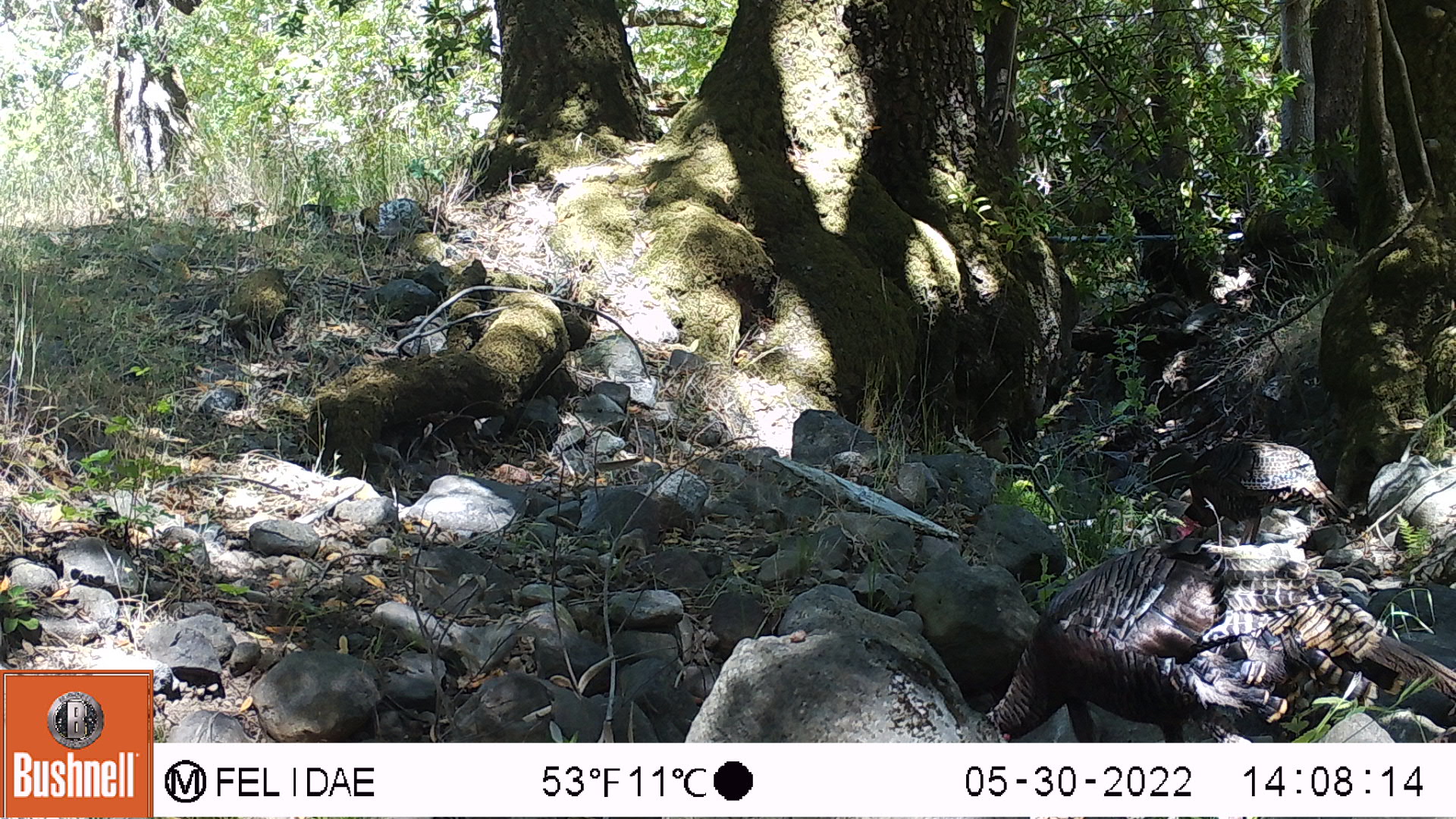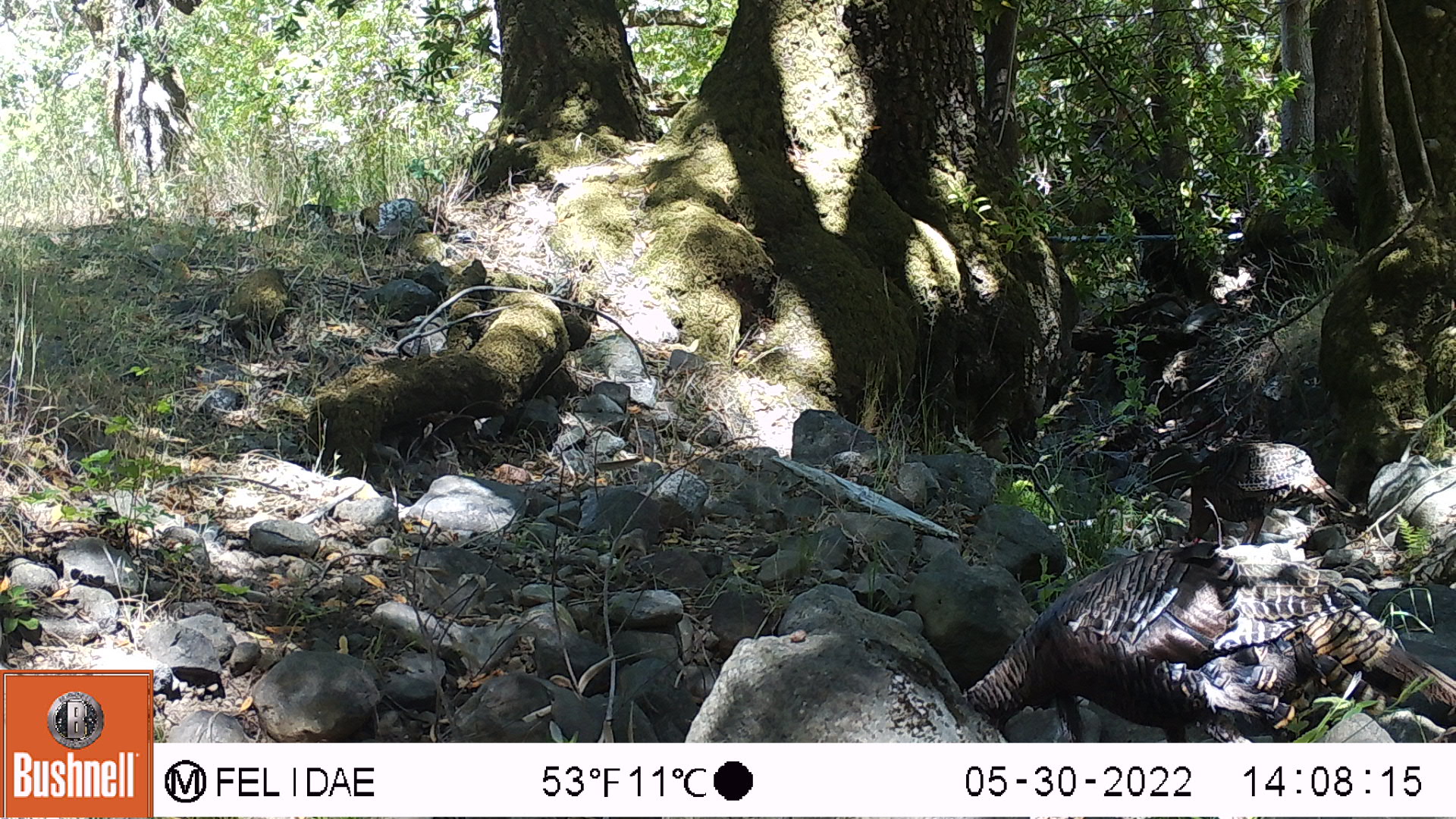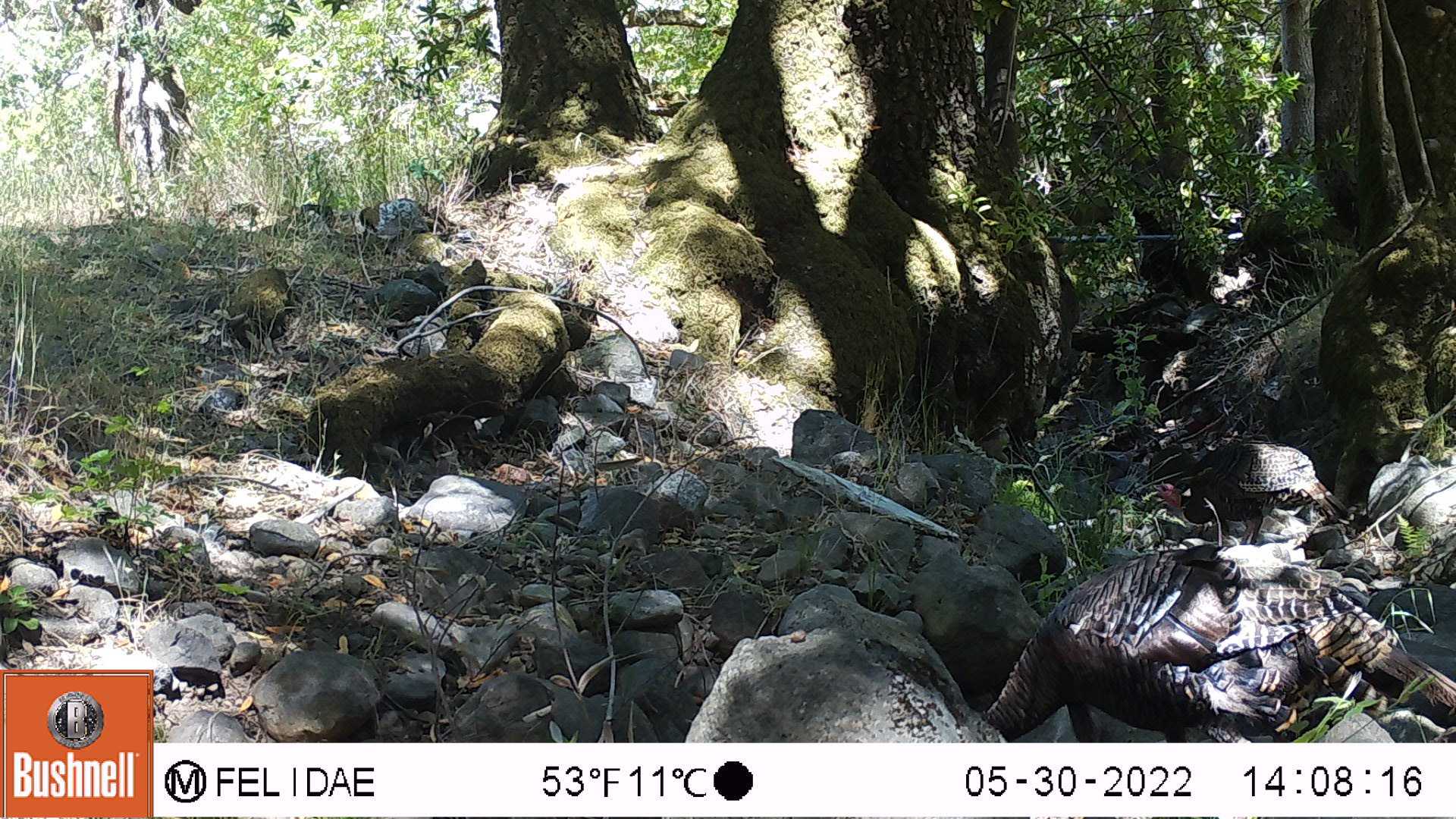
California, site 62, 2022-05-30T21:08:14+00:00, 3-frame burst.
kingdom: Animalia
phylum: Chordata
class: Aves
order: Galliformes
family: Phasianidae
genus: Meleagris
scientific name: Meleagris gallopavo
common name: turkey